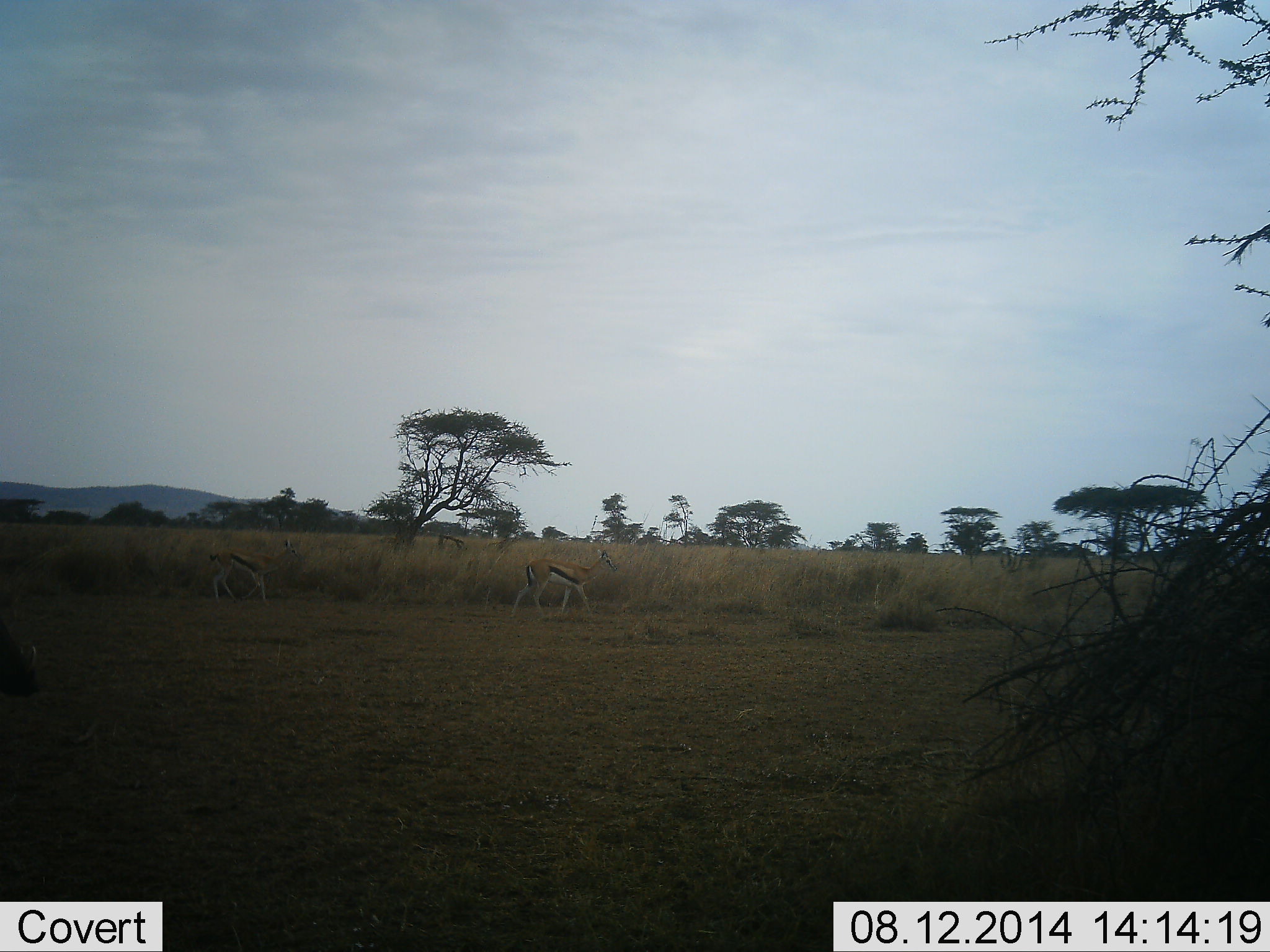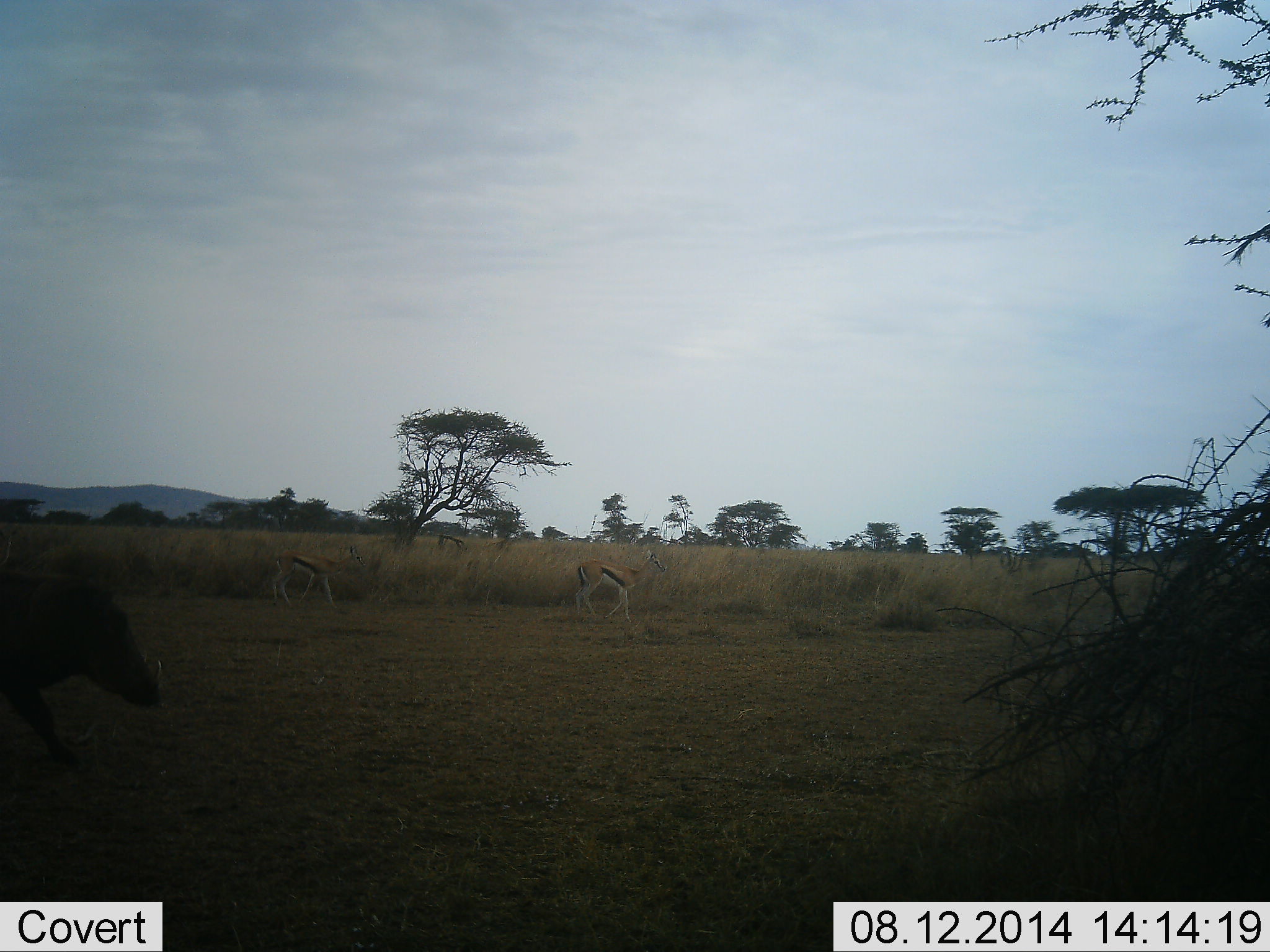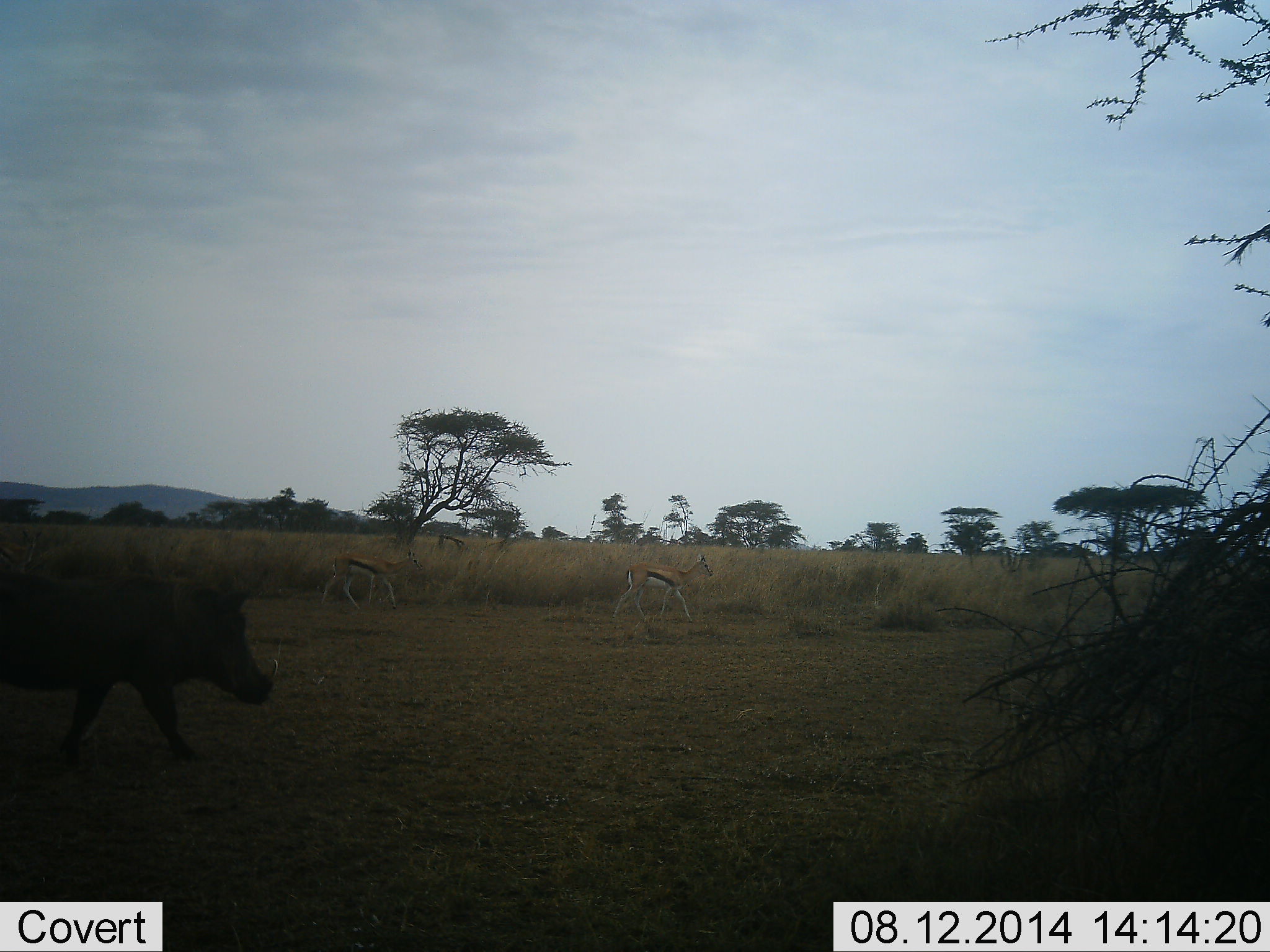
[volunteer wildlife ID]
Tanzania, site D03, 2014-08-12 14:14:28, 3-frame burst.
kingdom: Animalia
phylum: Chordata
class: Mammalia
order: Artiodactyla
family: Bovidae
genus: Eudorcas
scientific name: Eudorcas thomsonii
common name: thomson's gazelle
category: gazellethomsons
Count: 2.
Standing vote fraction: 0%.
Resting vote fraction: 0%.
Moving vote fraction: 100%.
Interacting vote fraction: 0%.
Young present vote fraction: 0%.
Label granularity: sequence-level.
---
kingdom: Animalia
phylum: Chordata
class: Mammalia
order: Artiodactyla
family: Suidae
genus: Phacochoerus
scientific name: Phacochoerus africanus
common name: warthog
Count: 1.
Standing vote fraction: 0%.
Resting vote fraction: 0%.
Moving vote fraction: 100%.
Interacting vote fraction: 0%.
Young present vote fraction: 0%.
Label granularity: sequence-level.